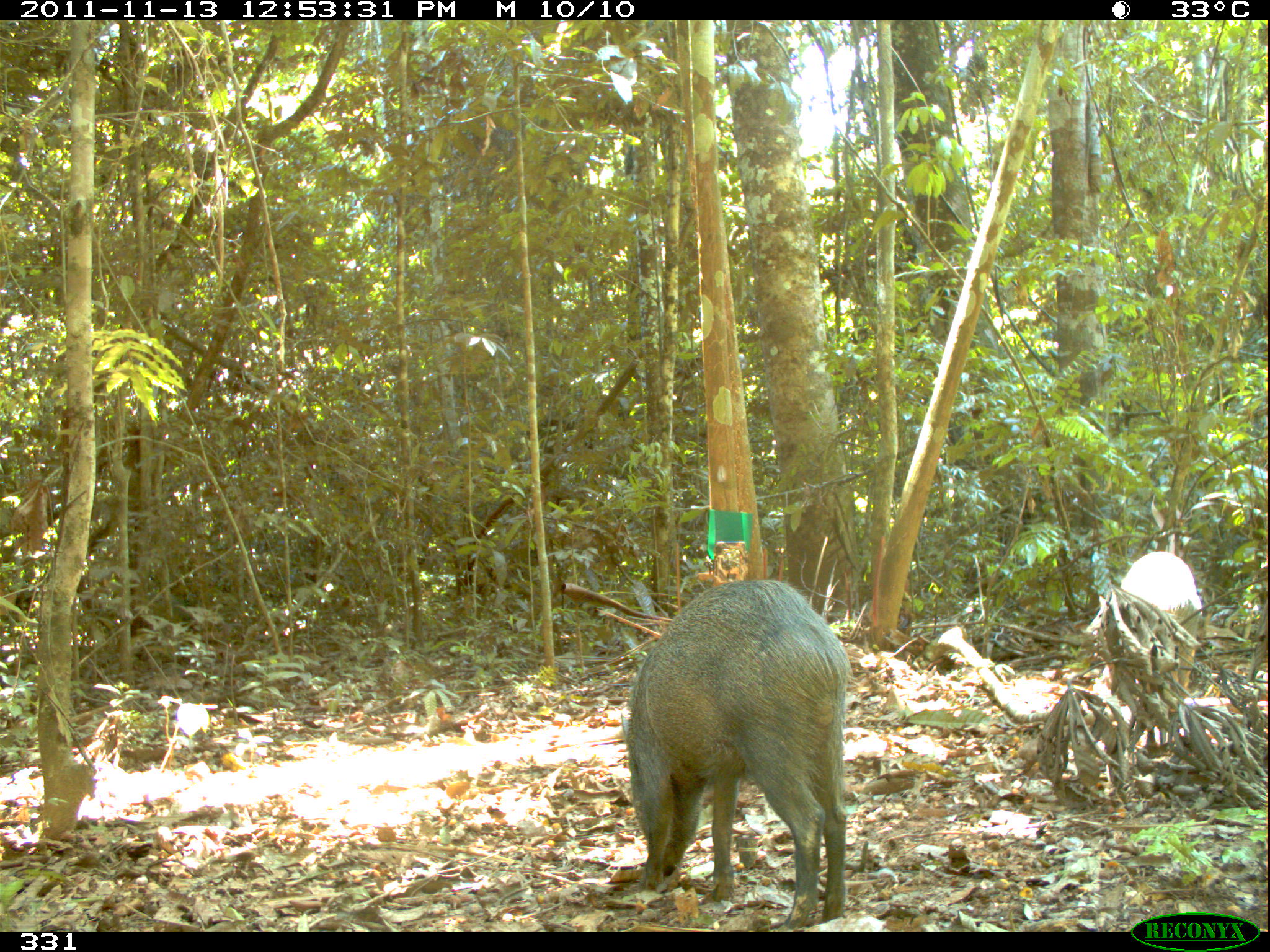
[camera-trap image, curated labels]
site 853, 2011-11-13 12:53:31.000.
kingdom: Animalia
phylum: Chordata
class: Mammalia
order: Artiodactyla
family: Tayassuidae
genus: Pecari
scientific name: Pecari tajacu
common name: collared peccary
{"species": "Pecari tajacu (collared peccary)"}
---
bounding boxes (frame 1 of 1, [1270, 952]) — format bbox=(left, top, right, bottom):
pecari tajacu: bbox=(617, 579, 843, 932); bbox=(1114, 549, 1199, 696)